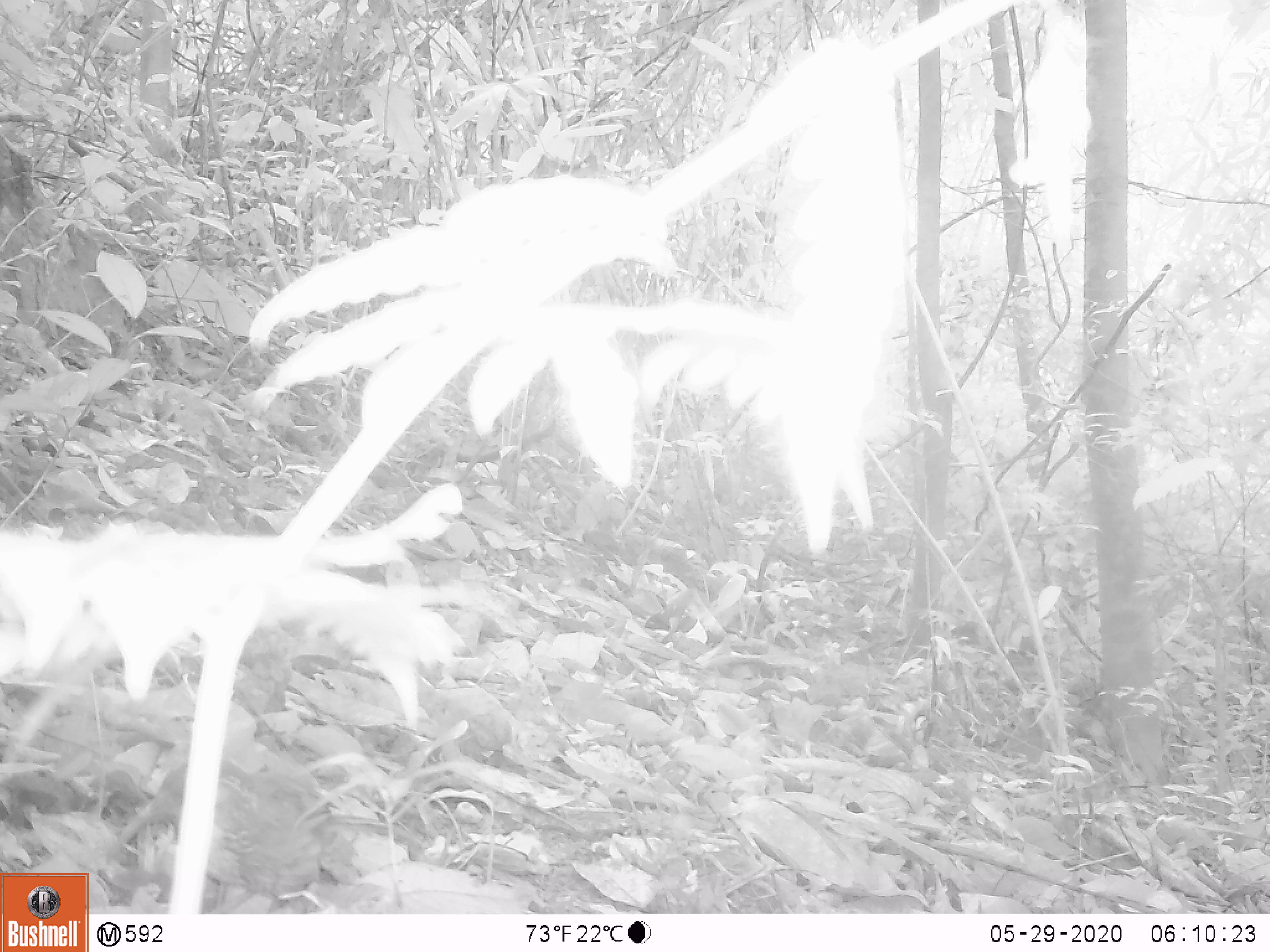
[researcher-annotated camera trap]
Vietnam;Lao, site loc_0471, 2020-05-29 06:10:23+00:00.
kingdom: Animalia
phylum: Chordata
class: Aves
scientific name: Aves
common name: bird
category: unidentified bird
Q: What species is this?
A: Unidentified bird (bird) (Aves).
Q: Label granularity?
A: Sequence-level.